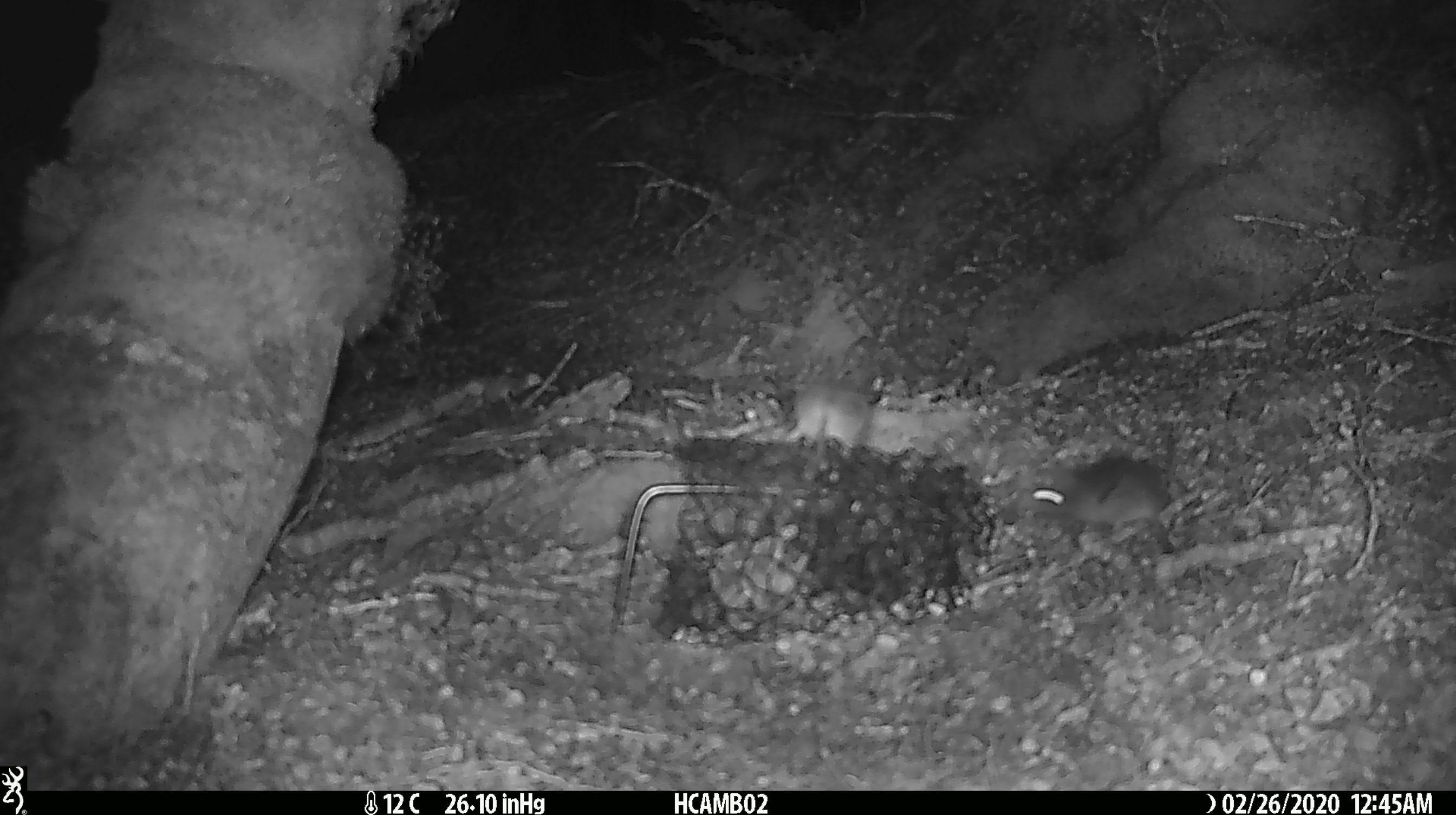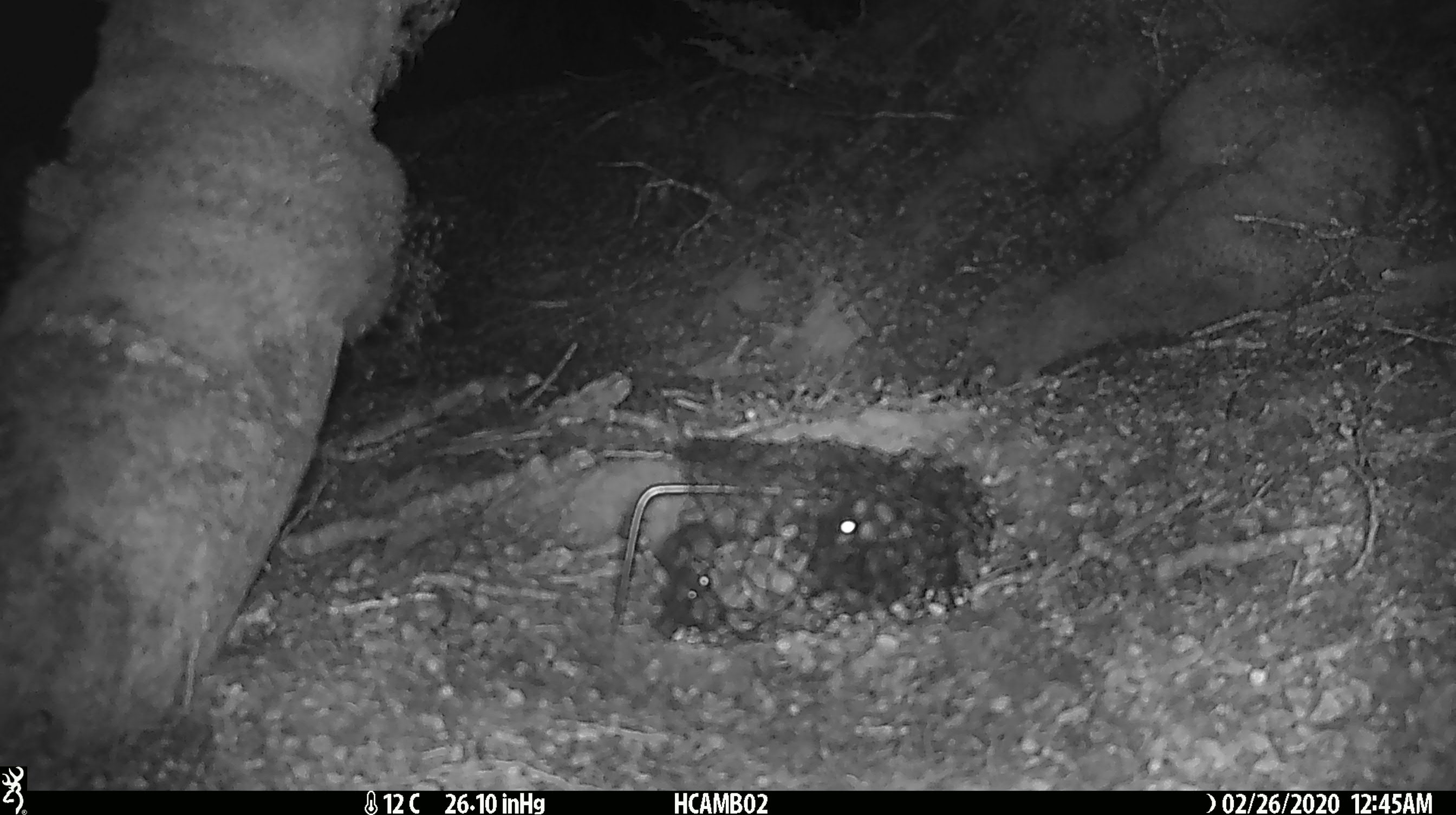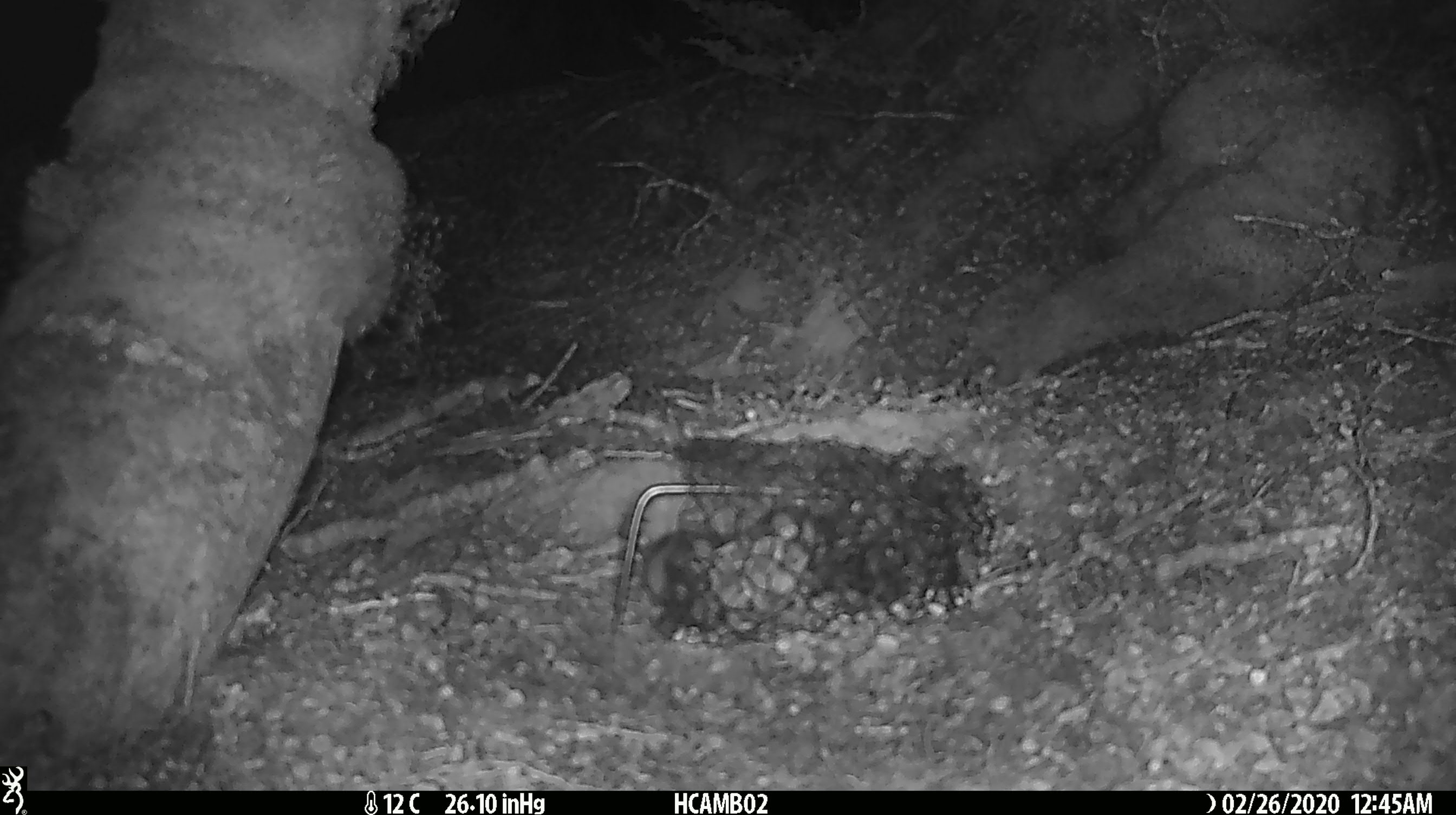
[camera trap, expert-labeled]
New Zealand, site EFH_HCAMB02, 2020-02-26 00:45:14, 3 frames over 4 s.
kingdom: Animalia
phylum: Chordata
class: Mammalia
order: Rodentia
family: Muridae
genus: Mus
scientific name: Mus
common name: mouse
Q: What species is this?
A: Mouse (Mus).